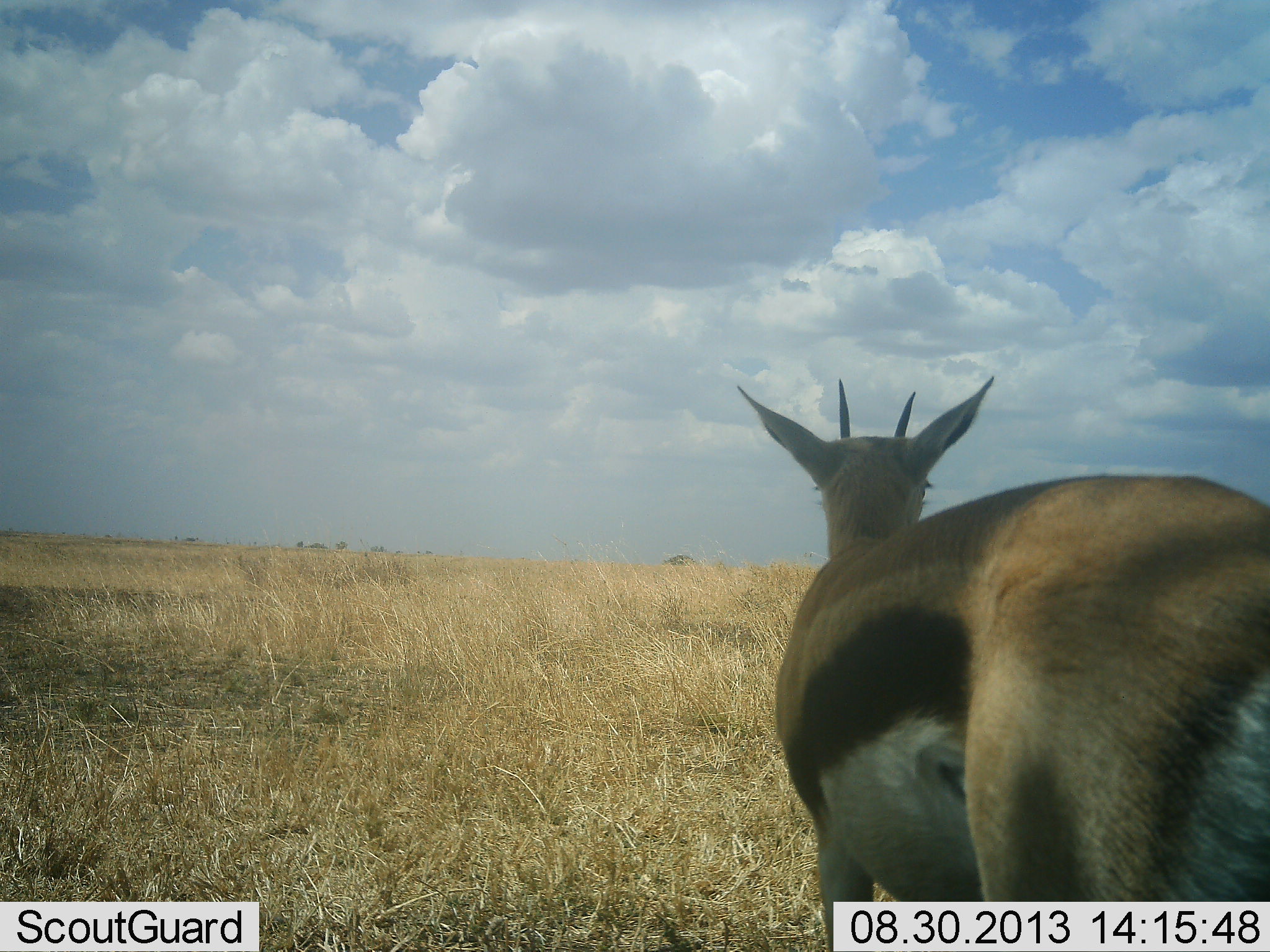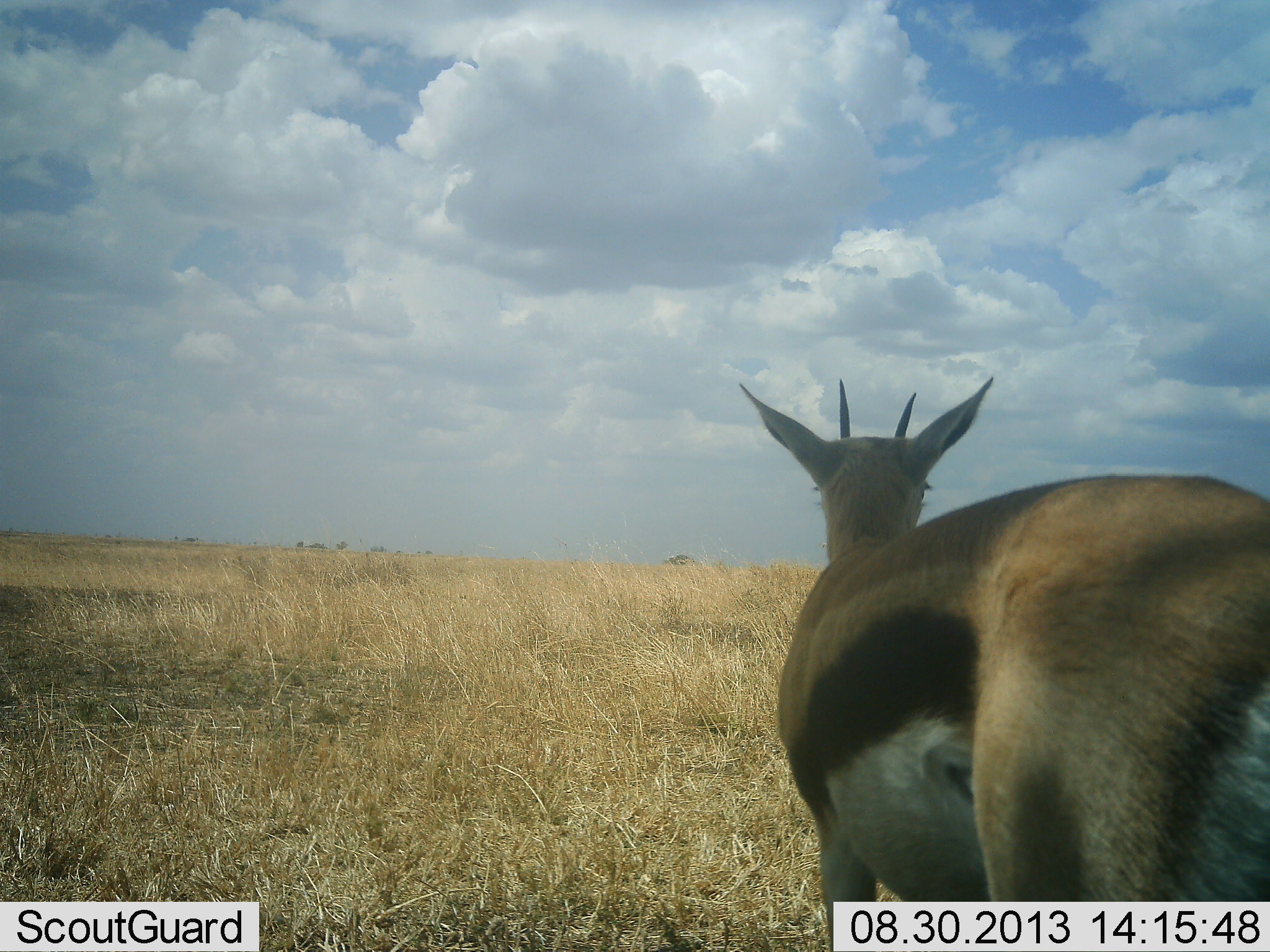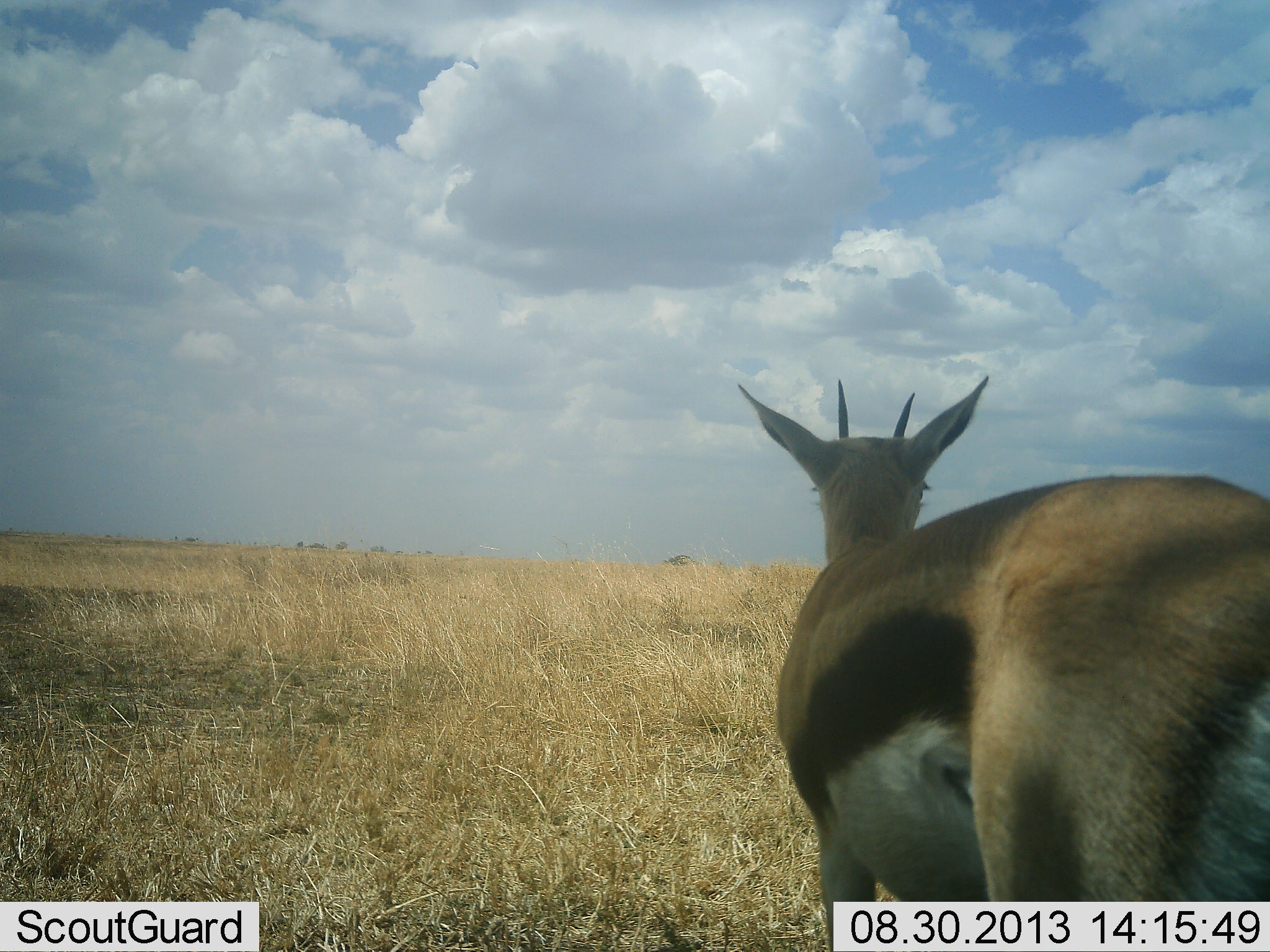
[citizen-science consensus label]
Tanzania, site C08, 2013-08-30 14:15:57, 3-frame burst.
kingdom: Animalia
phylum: Chordata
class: Mammalia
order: Artiodactyla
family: Bovidae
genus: Eudorcas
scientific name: Eudorcas thomsonii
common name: thomson's gazelle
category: gazellethomsons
Gazellethomsons (thomson's gazelle) (Eudorcas thomsonii), count 1. Behavior (volunteer vote fractions): standing 100%, resting 0%, moving 0%, interacting 0%. Young present (vote fraction): 0%. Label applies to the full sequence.